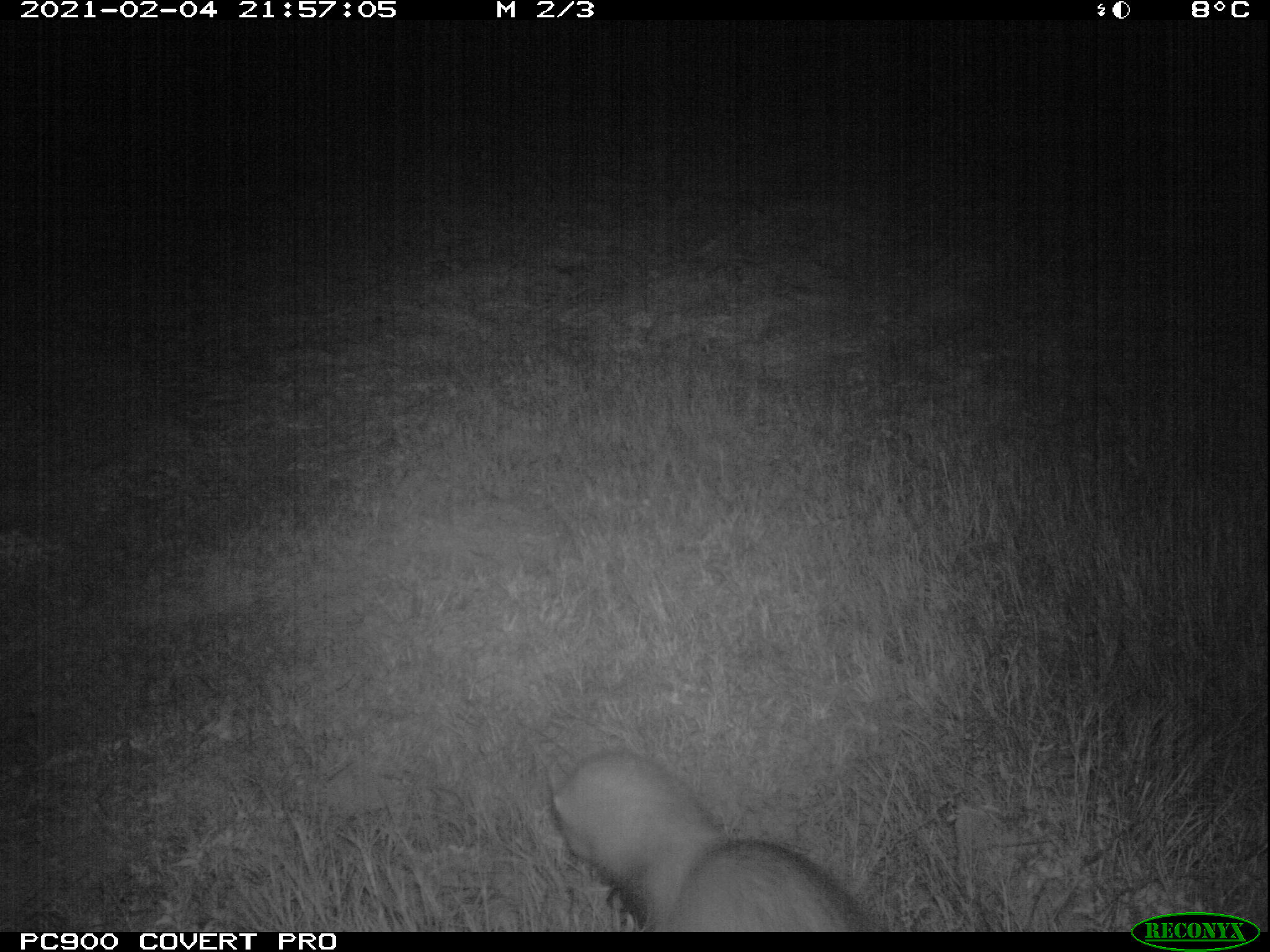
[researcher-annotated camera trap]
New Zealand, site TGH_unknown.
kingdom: Animalia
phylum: Chordata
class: Mammalia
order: Carnivora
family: Mustelidae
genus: Mustela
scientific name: Mustela furo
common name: ferret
Ferret (Mustela furo).